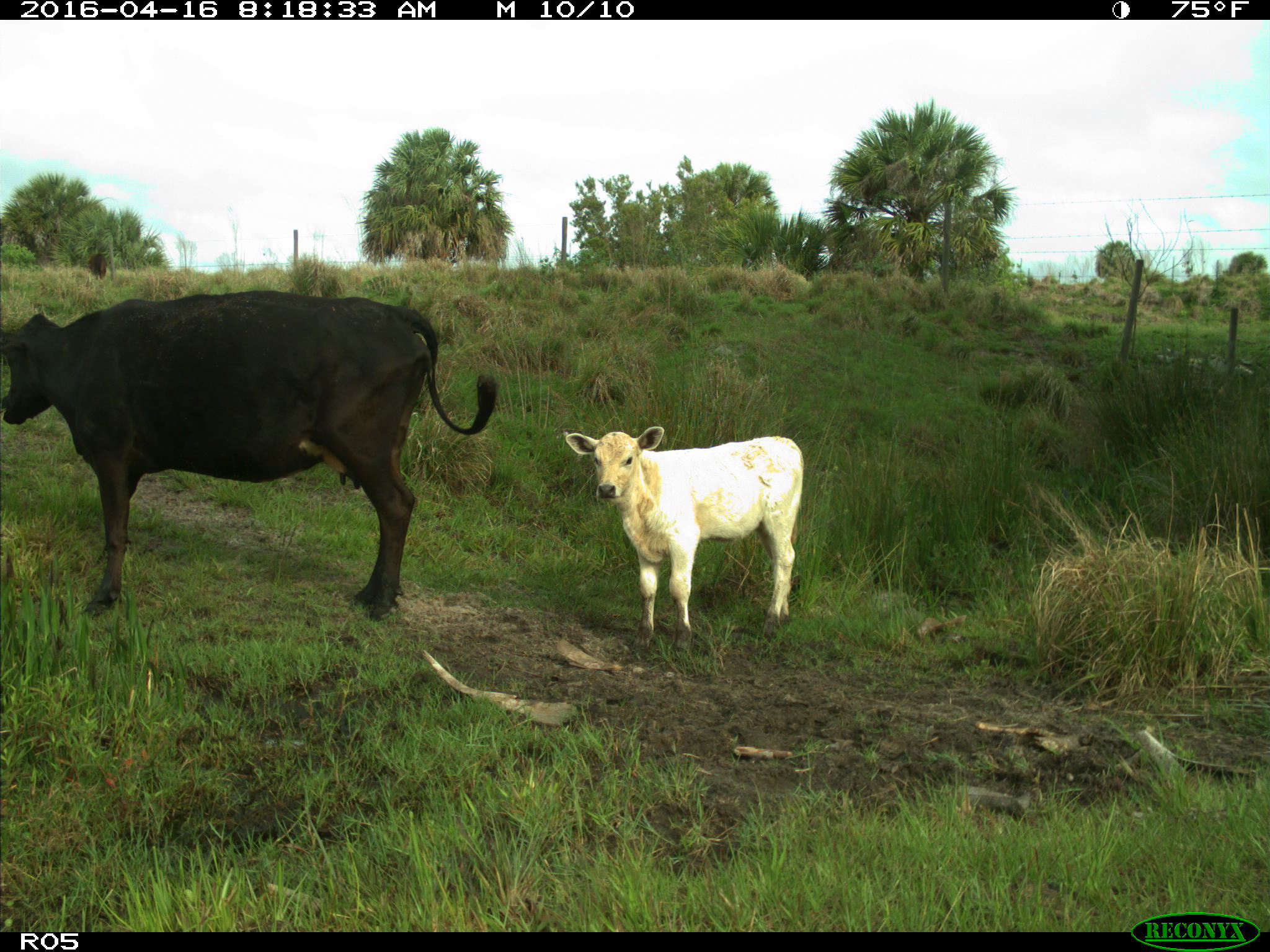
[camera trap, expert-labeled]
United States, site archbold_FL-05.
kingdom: Animalia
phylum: Chordata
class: Mammalia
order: Artiodactyla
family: Bovidae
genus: Bos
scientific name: Bos taurus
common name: domestic cow